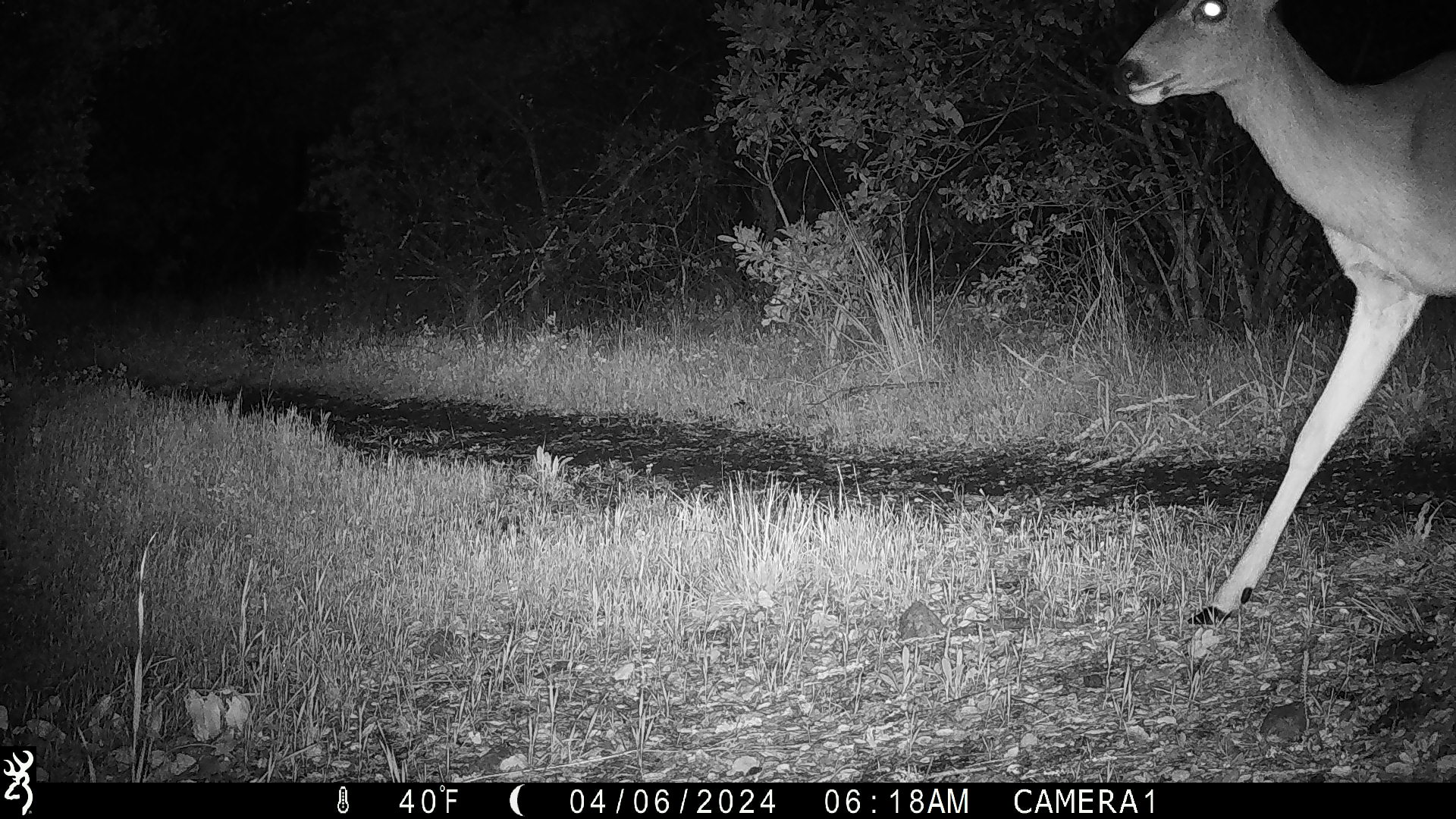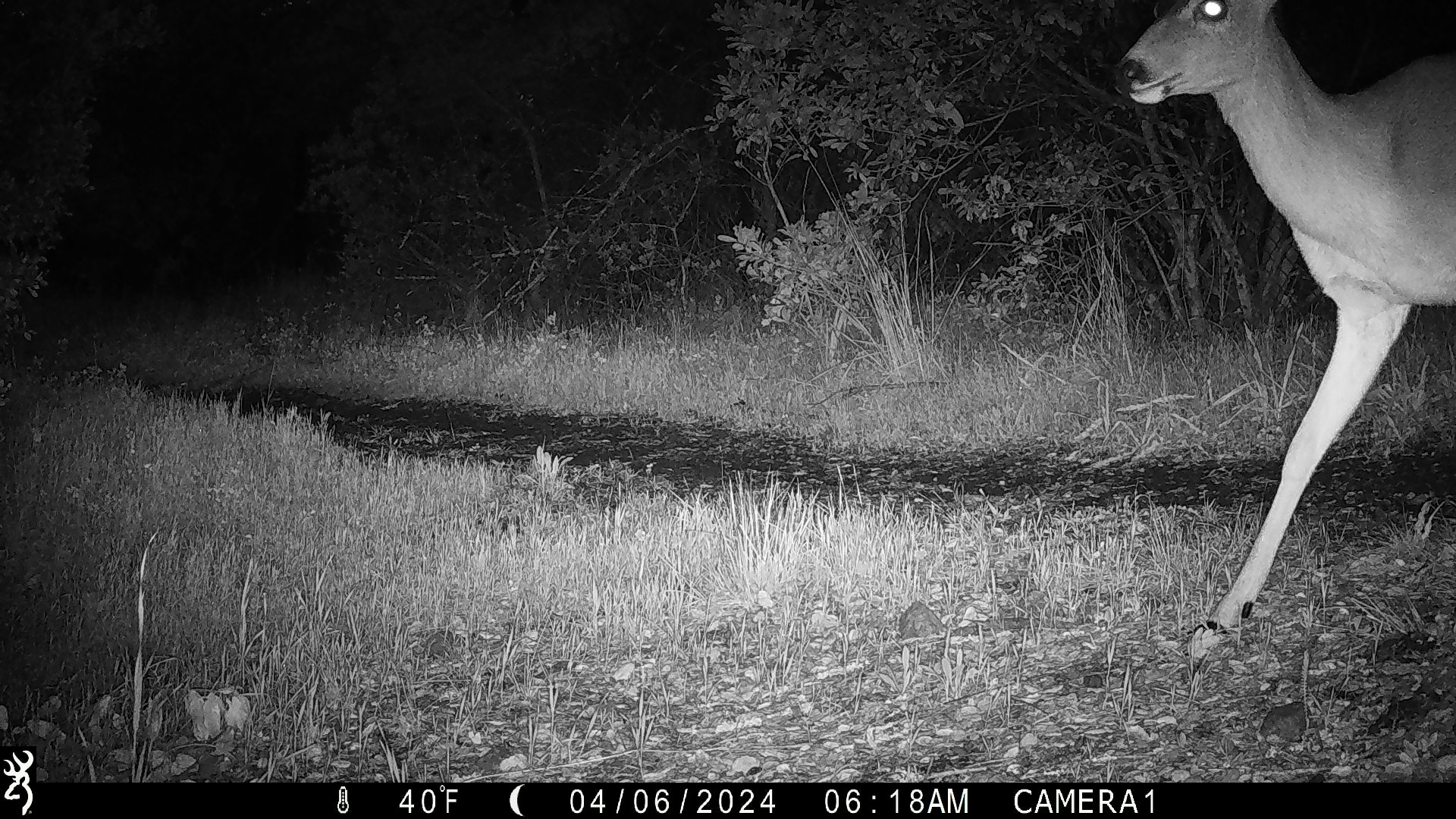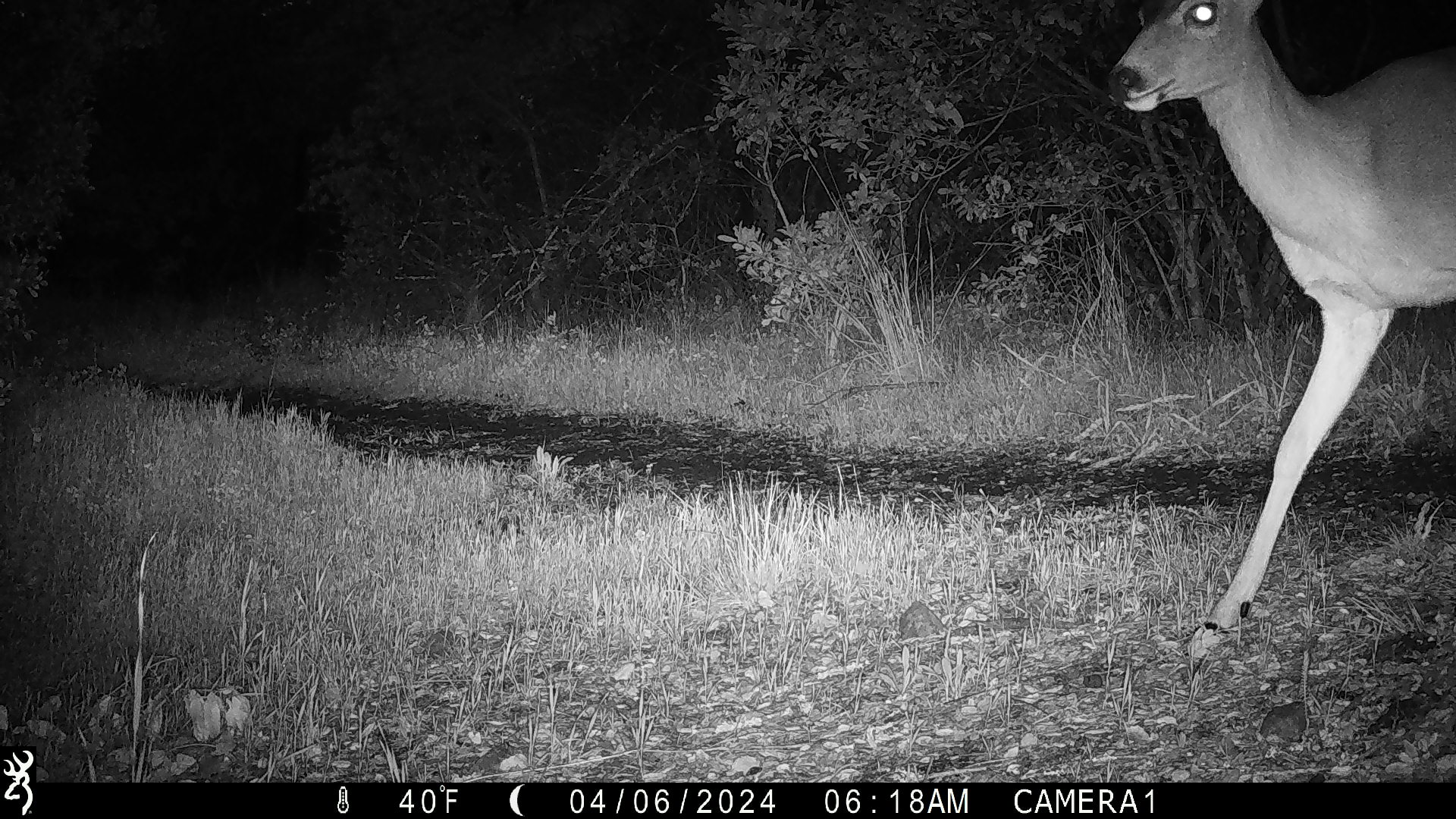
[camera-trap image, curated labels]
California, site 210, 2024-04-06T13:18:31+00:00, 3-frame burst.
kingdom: Animalia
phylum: Chordata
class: Mammalia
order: Artiodactyla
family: Cervidae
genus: Odocoileus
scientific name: Odocoileus hemionus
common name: mule deer